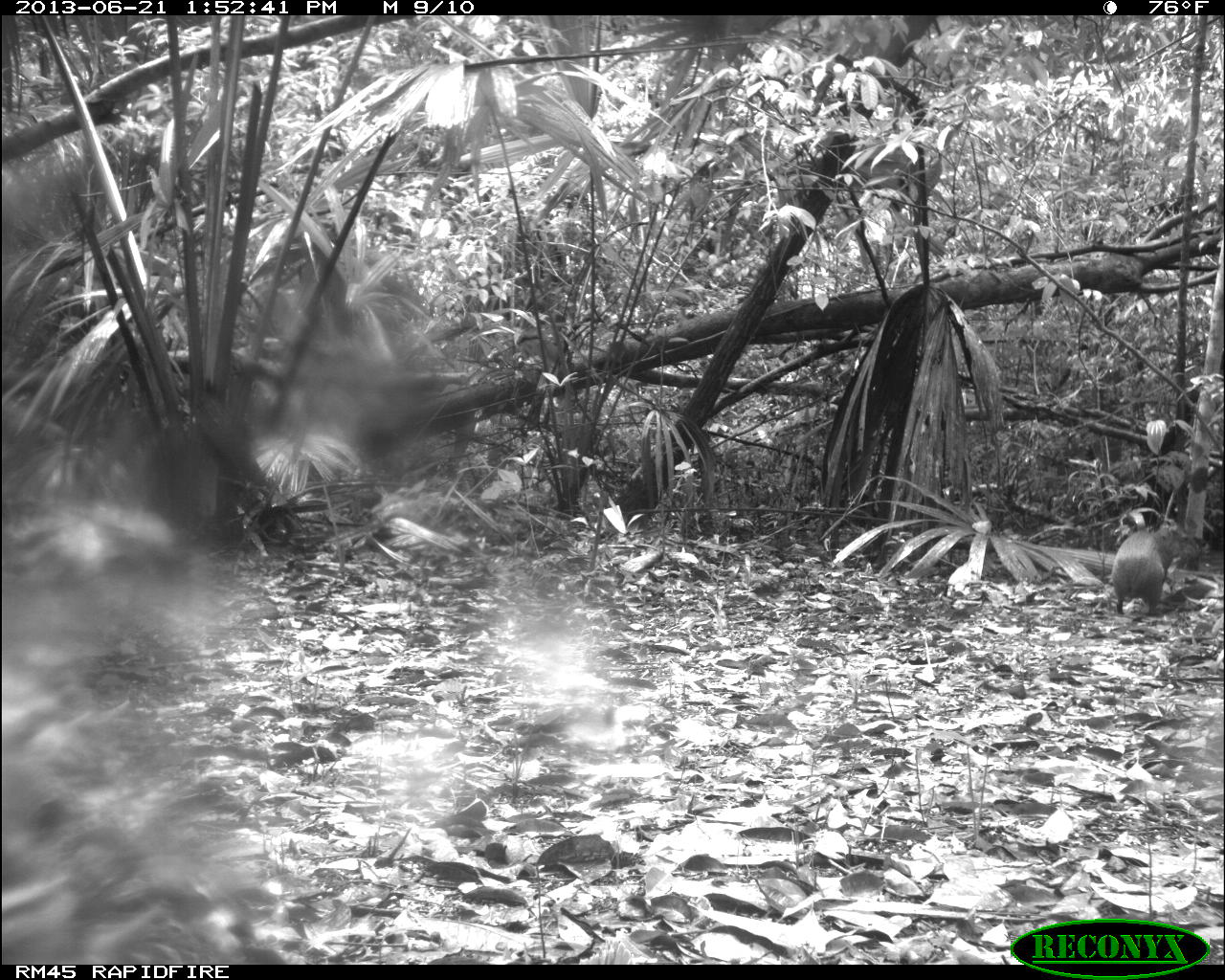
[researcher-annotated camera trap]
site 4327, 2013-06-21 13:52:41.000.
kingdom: Animalia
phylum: Chordata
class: Mammalia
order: Rodentia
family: Dasyproctidae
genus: Dasyprocta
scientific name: Dasyprocta punctata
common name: central american agouti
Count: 1.